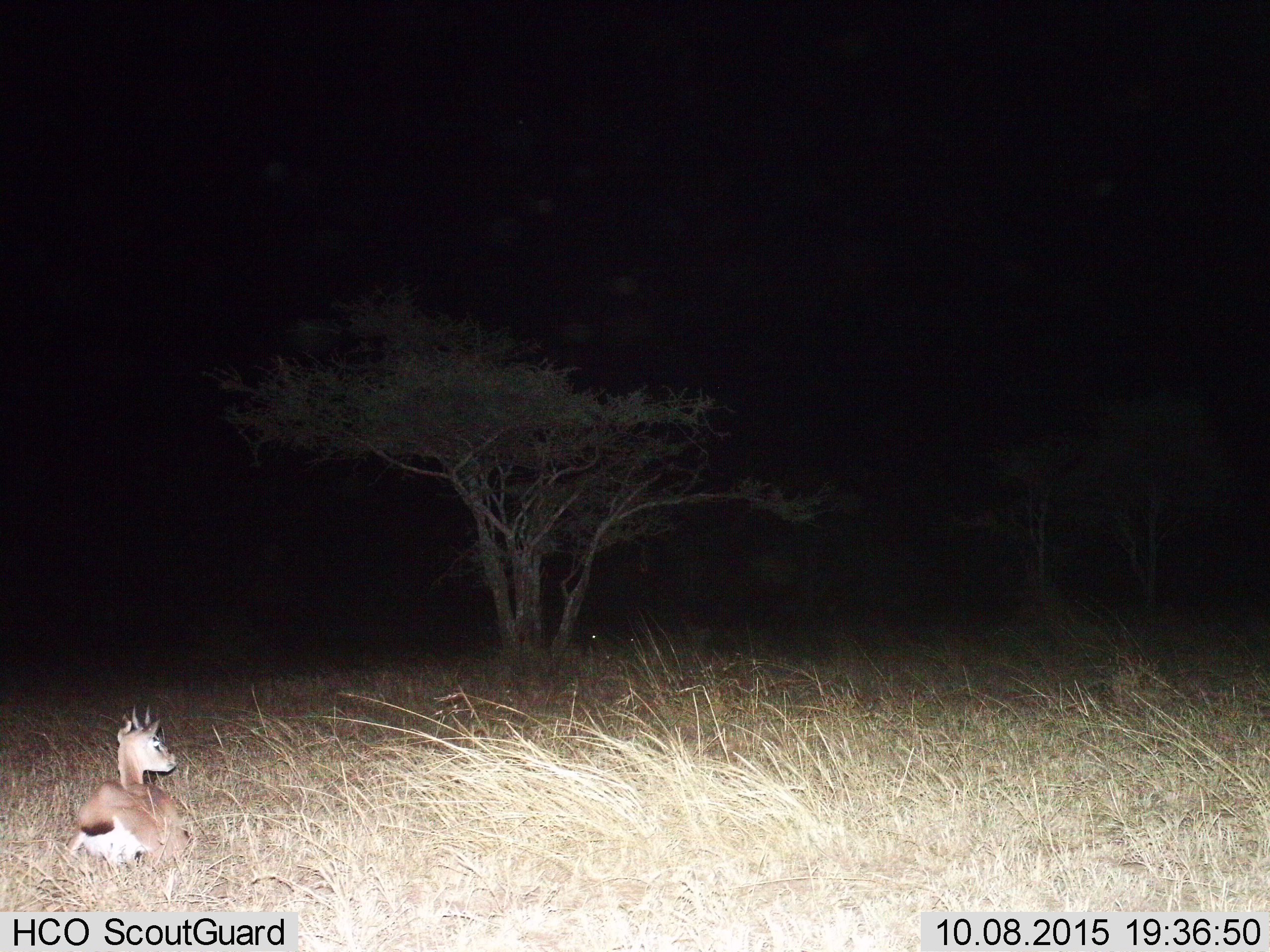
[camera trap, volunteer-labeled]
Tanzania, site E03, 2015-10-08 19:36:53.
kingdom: Animalia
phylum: Chordata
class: Mammalia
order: Artiodactyla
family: Bovidae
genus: Eudorcas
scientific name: Eudorcas thomsonii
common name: thomson's gazelle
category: gazellethomsons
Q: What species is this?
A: Gazellethomsons (thomson's gazelle) (Eudorcas thomsonii).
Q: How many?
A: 1.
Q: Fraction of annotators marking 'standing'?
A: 0%.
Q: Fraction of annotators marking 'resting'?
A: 100%.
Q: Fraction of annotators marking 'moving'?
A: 0%.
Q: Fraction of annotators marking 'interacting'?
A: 0%.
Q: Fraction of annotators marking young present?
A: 9%.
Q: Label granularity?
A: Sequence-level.